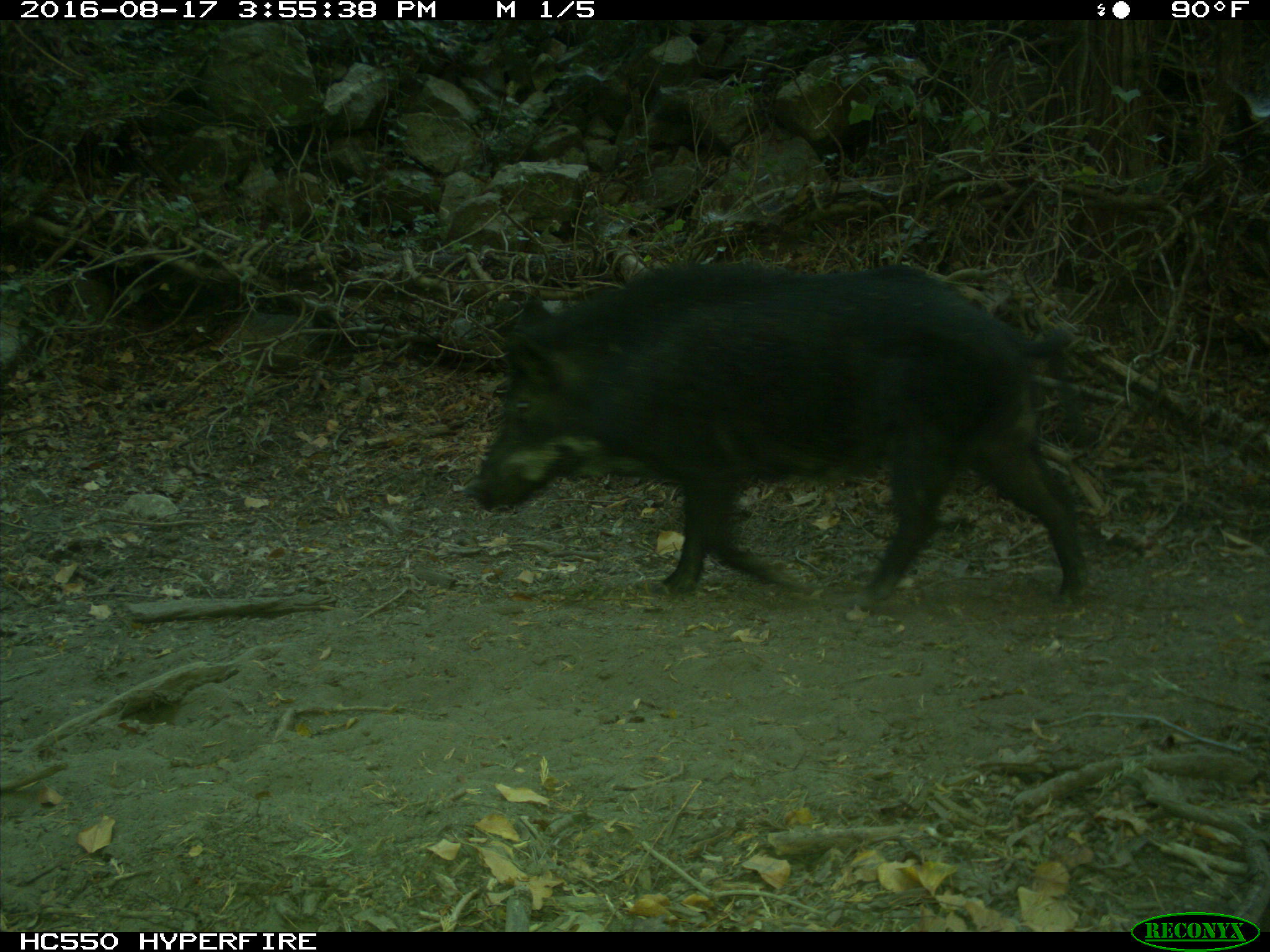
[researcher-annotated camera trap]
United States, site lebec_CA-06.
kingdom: Animalia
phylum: Chordata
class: Mammalia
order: Artiodactyla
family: Suidae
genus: Sus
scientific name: Sus scrofa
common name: wild boar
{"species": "Sus scrofa (wild boar)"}